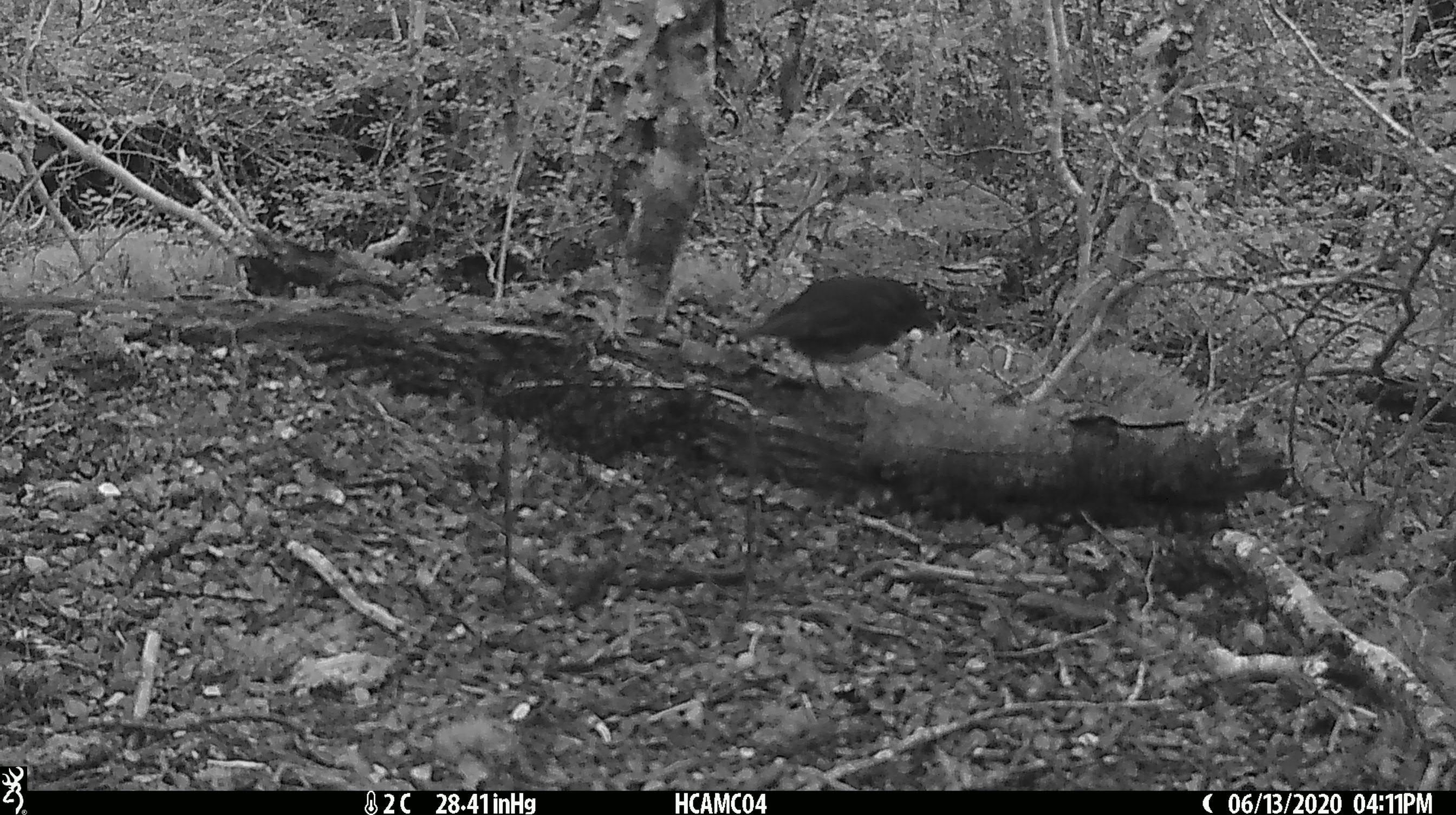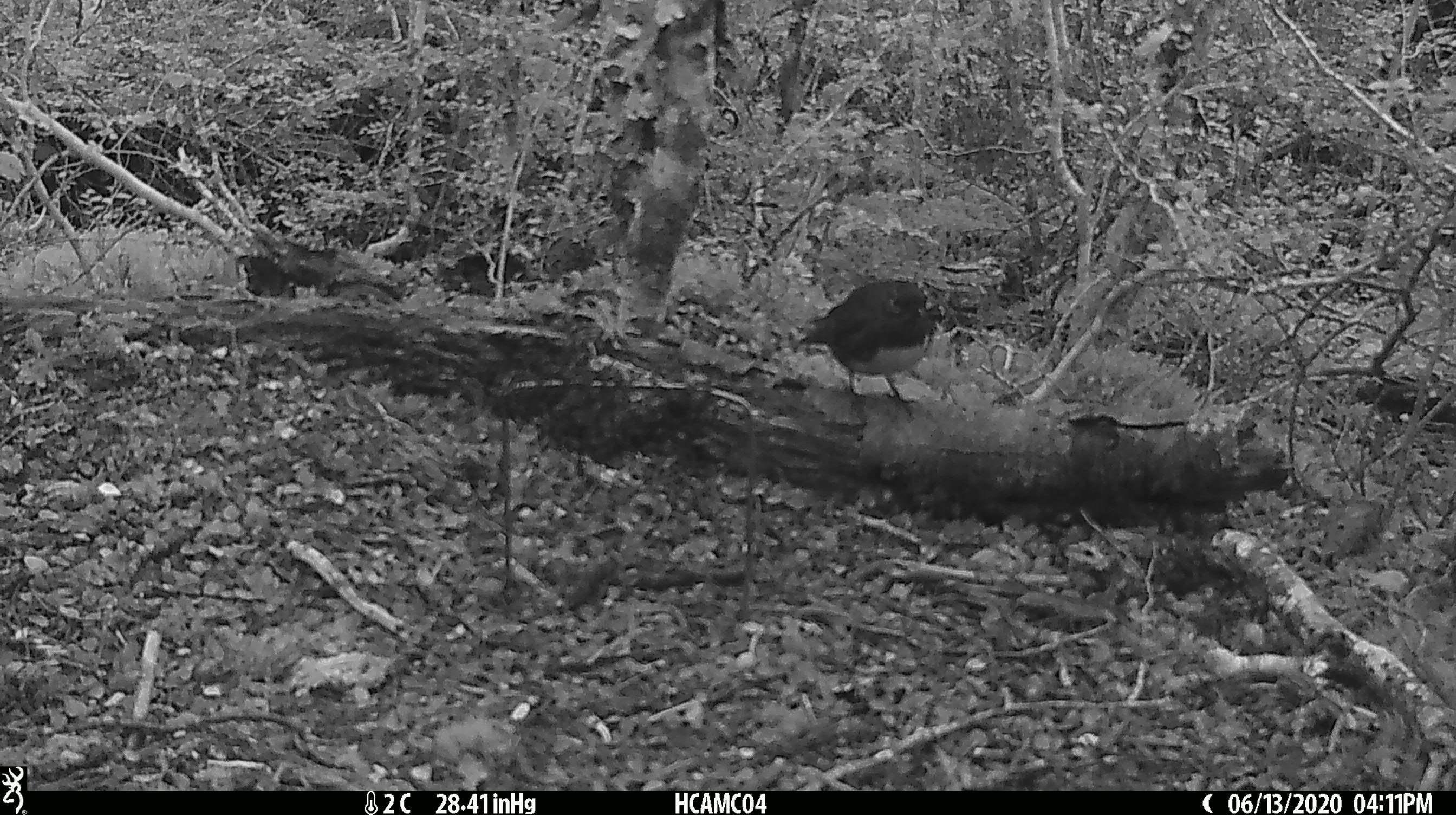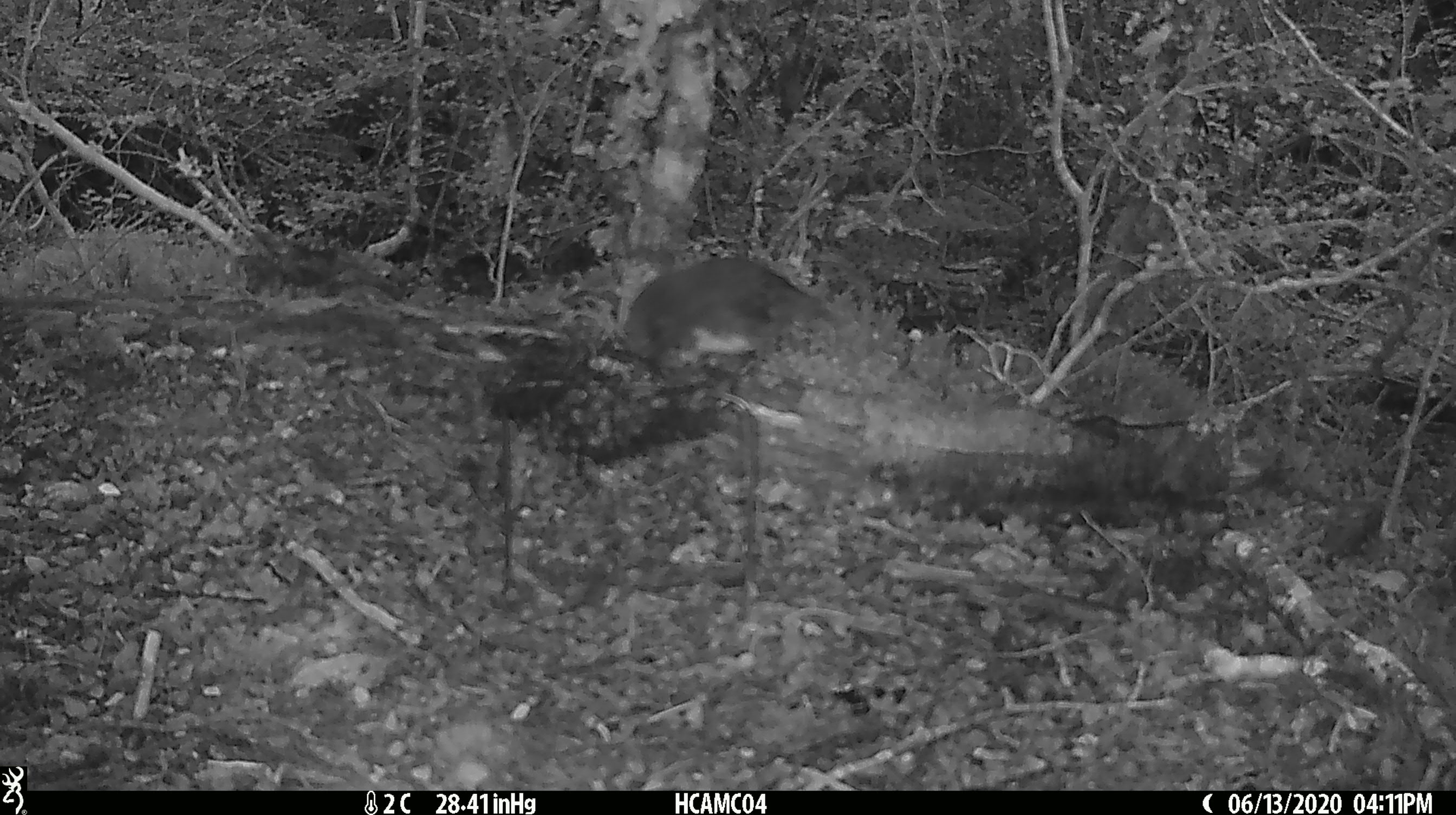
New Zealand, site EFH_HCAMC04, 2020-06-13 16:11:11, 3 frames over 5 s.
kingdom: Animalia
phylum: Chordata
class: Aves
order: Passeriformes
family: Petroicidae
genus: Petroica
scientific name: Petroica australis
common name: new zealand robin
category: robin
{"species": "robin (new zealand robin) (Petroica australis)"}